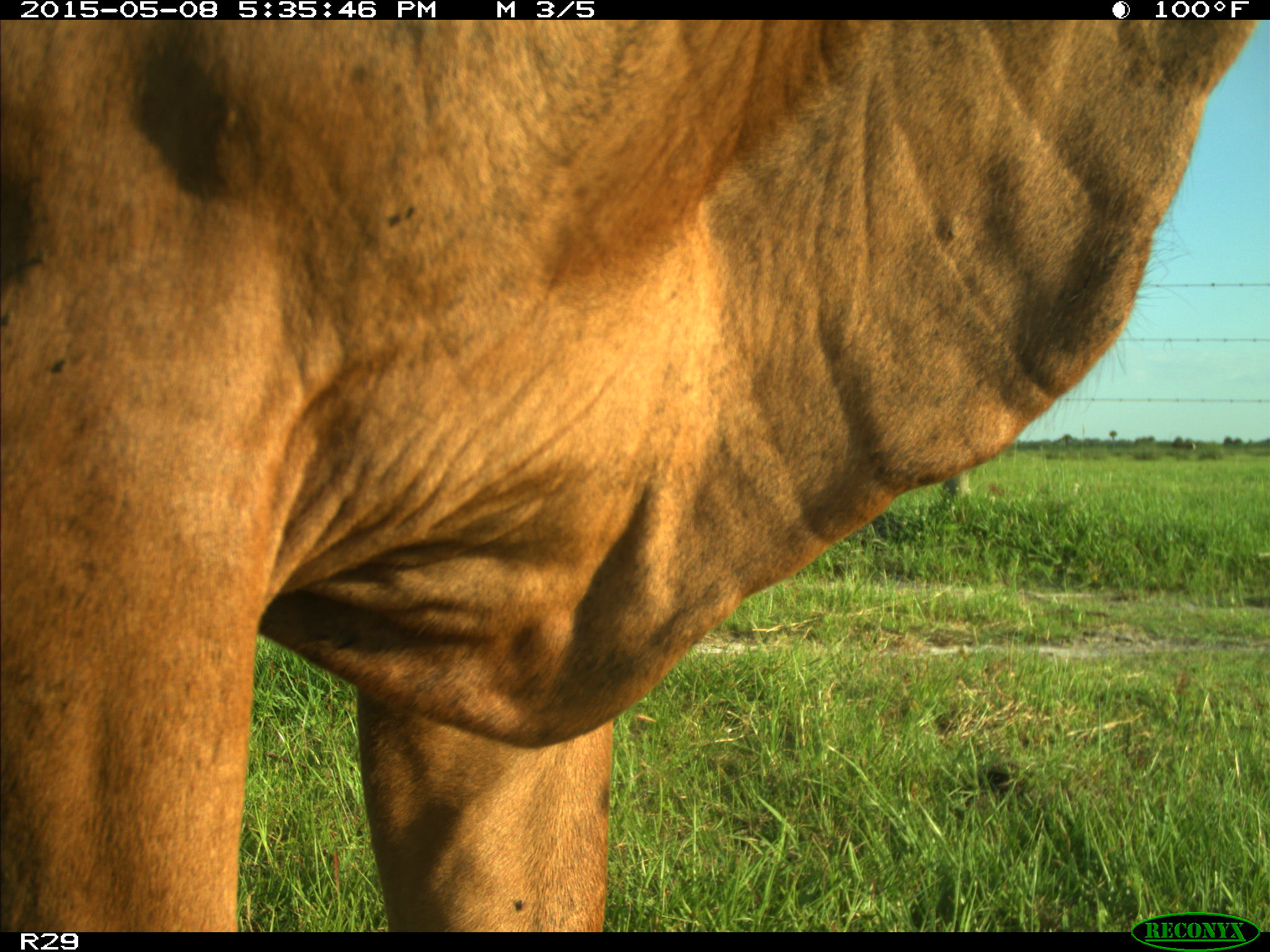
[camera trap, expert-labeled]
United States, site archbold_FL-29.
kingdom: Animalia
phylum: Chordata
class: Mammalia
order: Artiodactyla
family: Bovidae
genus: Bos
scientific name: Bos taurus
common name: domestic cow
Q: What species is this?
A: Bos taurus (domestic cow).